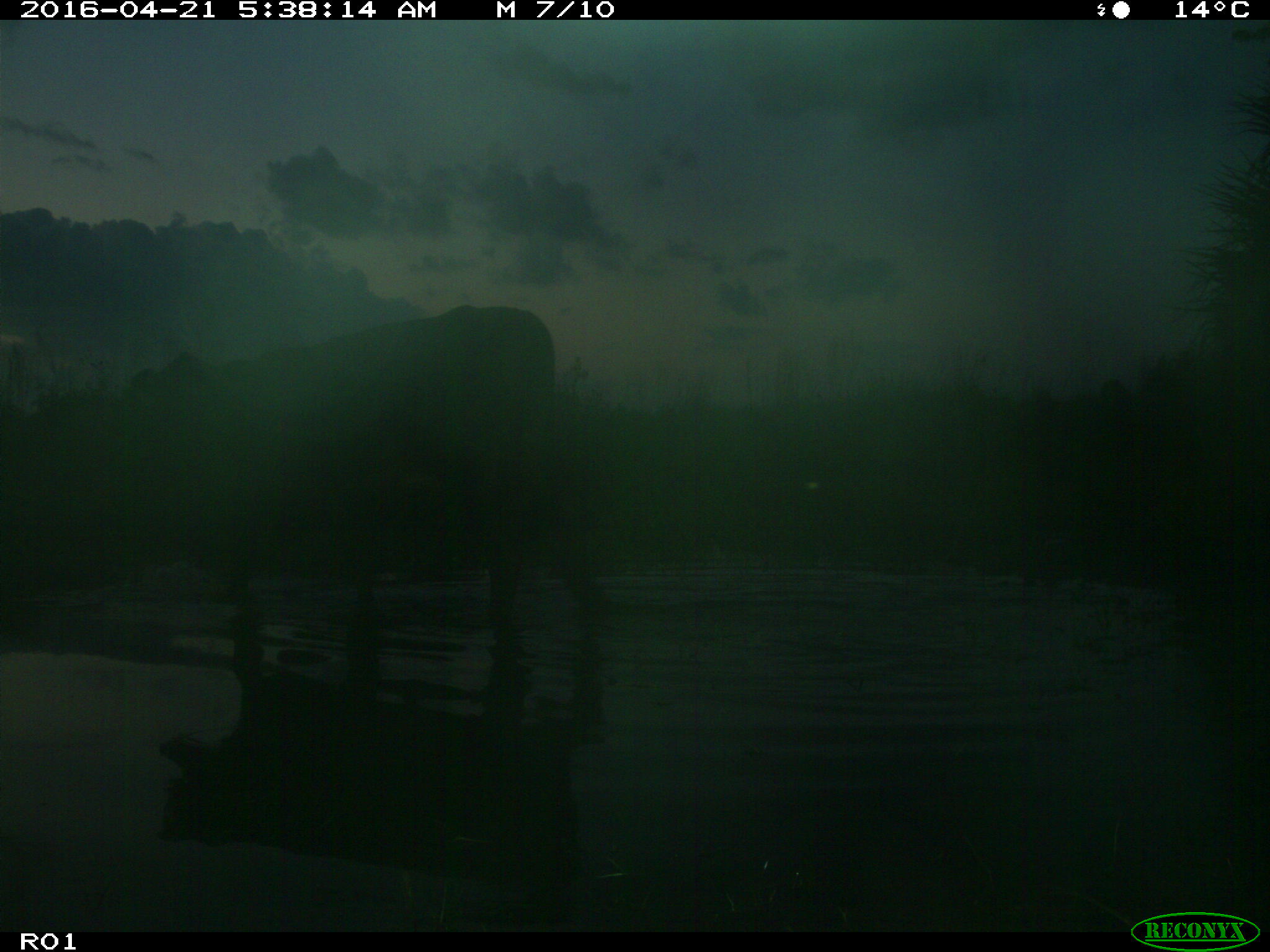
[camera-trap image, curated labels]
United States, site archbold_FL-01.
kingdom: Animalia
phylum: Chordata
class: Mammalia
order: Artiodactyla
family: Bovidae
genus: Bos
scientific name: Bos taurus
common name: domestic cow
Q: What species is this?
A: Bos taurus (domestic cow).